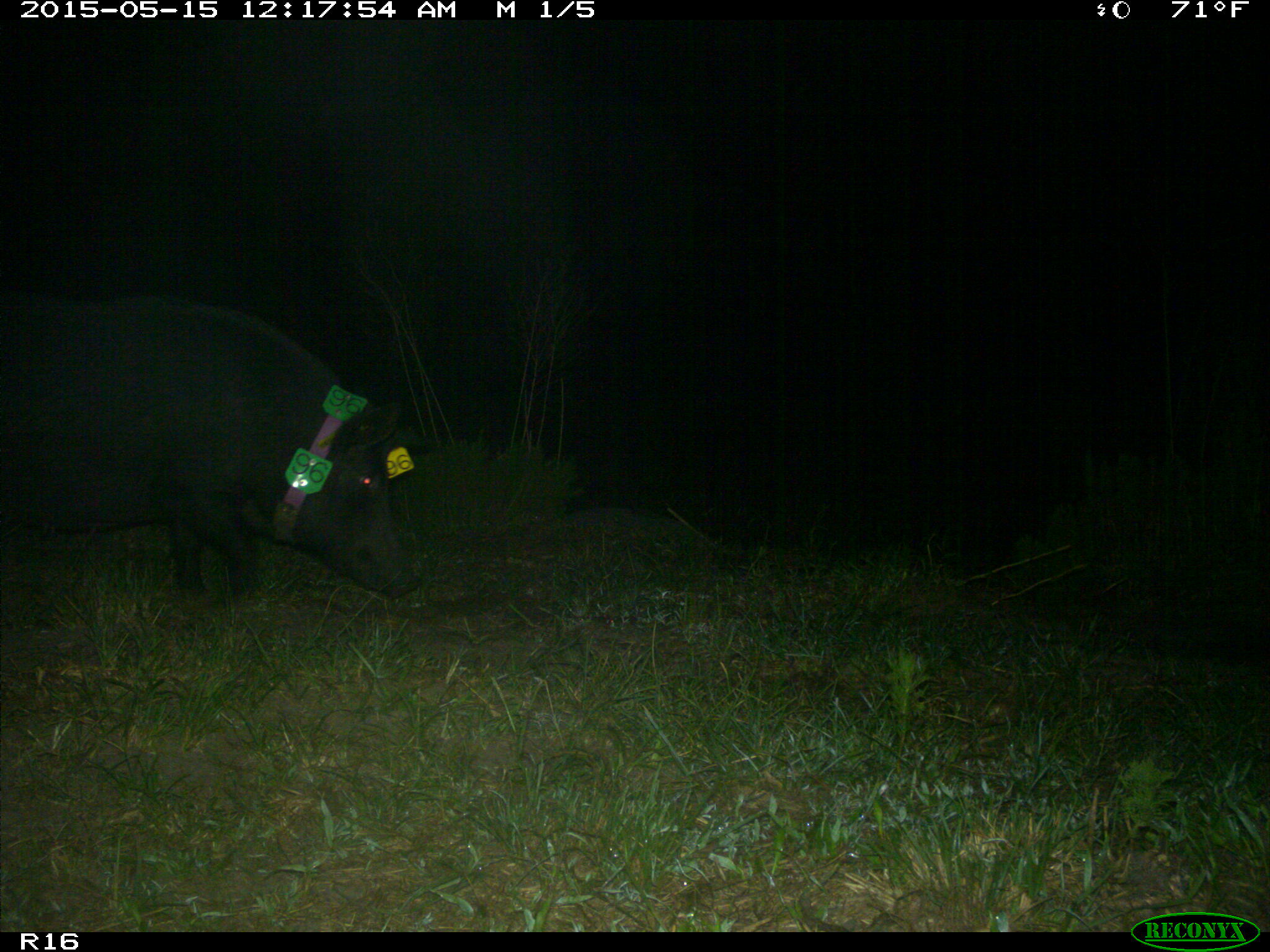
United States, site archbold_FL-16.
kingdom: Animalia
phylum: Chordata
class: Mammalia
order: Artiodactyla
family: Suidae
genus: Sus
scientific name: Sus scrofa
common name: wild boar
Sus scrofa (wild boar).